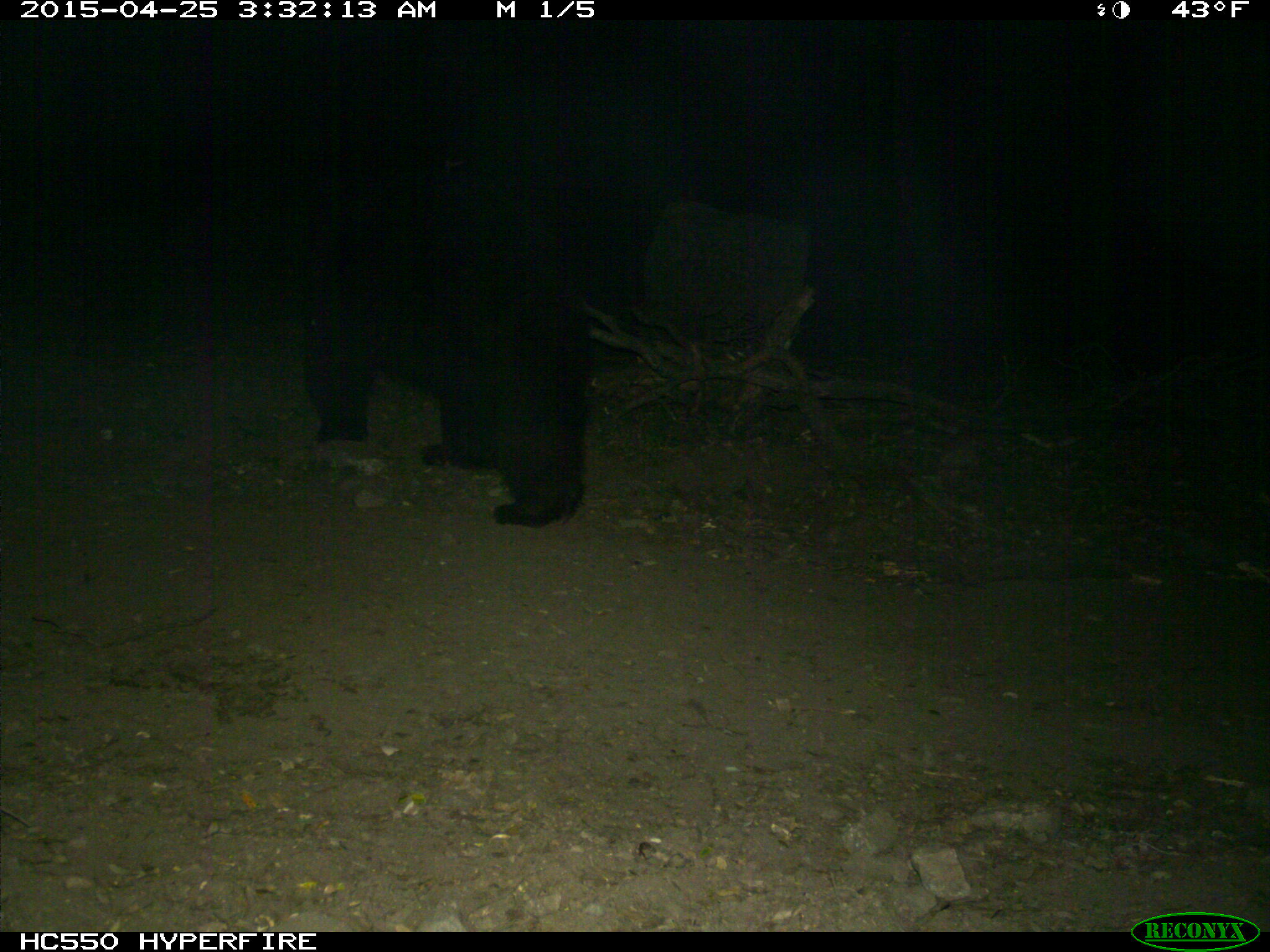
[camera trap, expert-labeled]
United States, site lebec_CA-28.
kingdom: Animalia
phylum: Chordata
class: Mammalia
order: Carnivora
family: Ursidae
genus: Ursus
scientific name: Ursus americanus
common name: american black bear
Ursus americanus (american black bear).